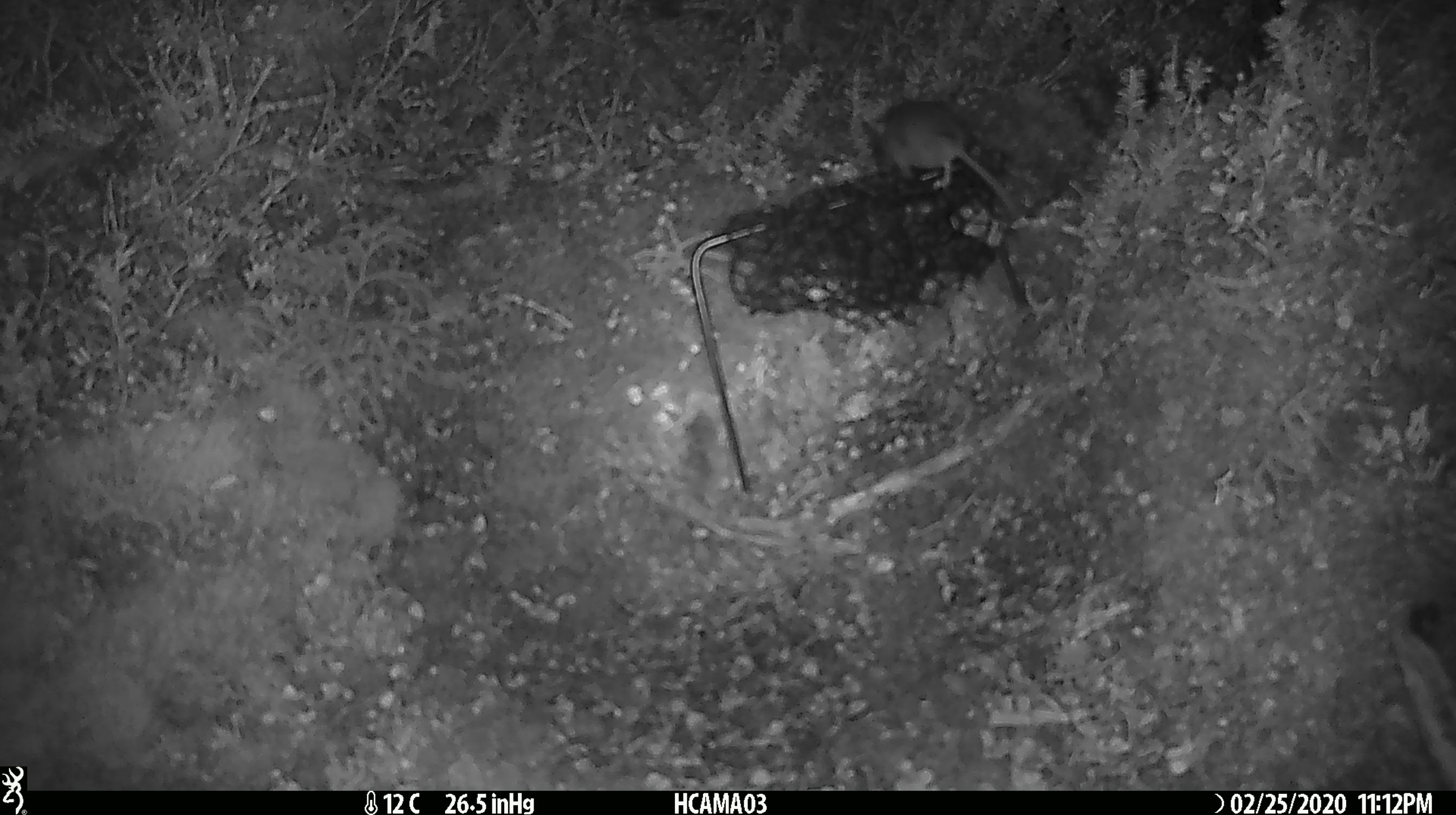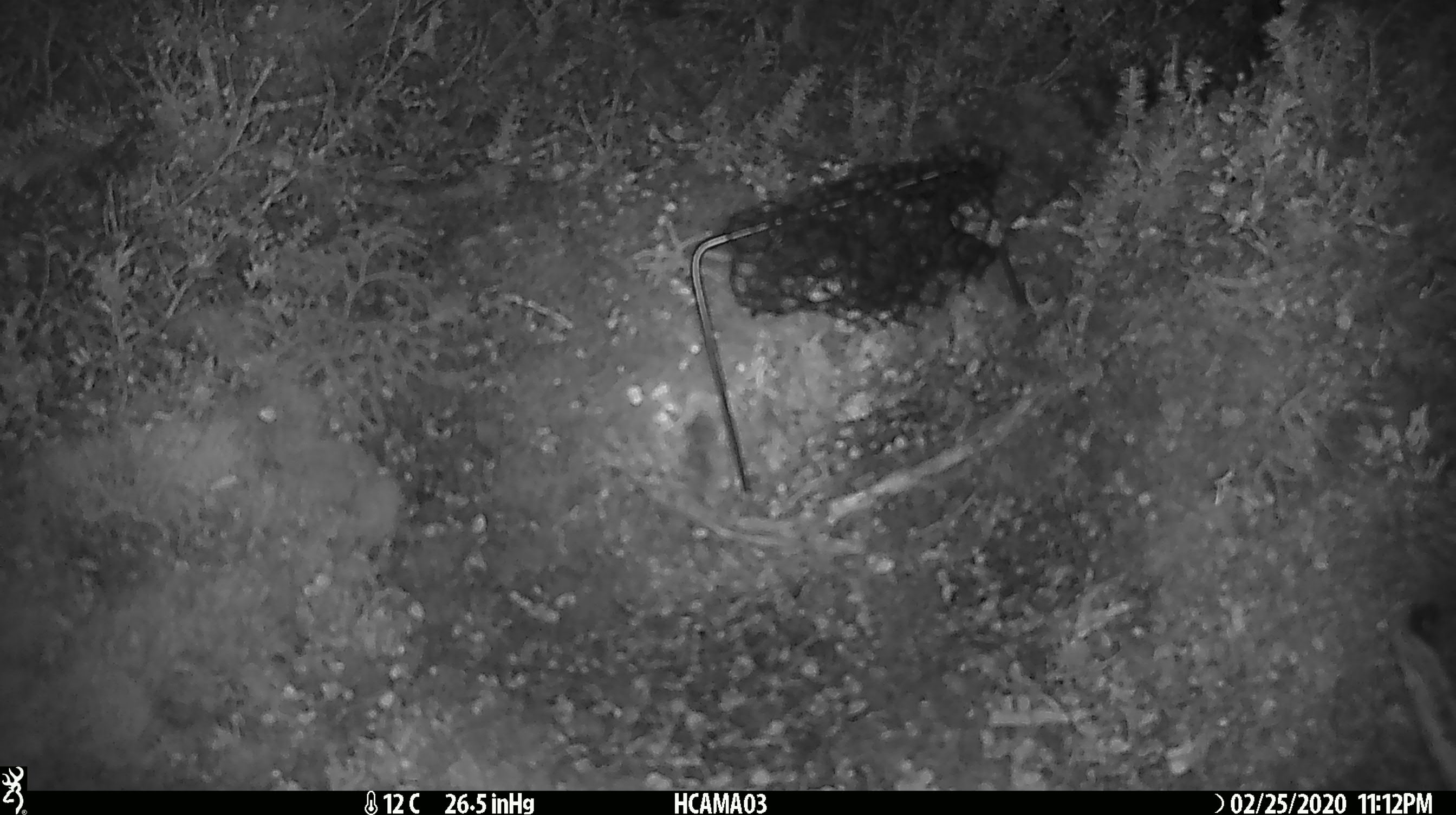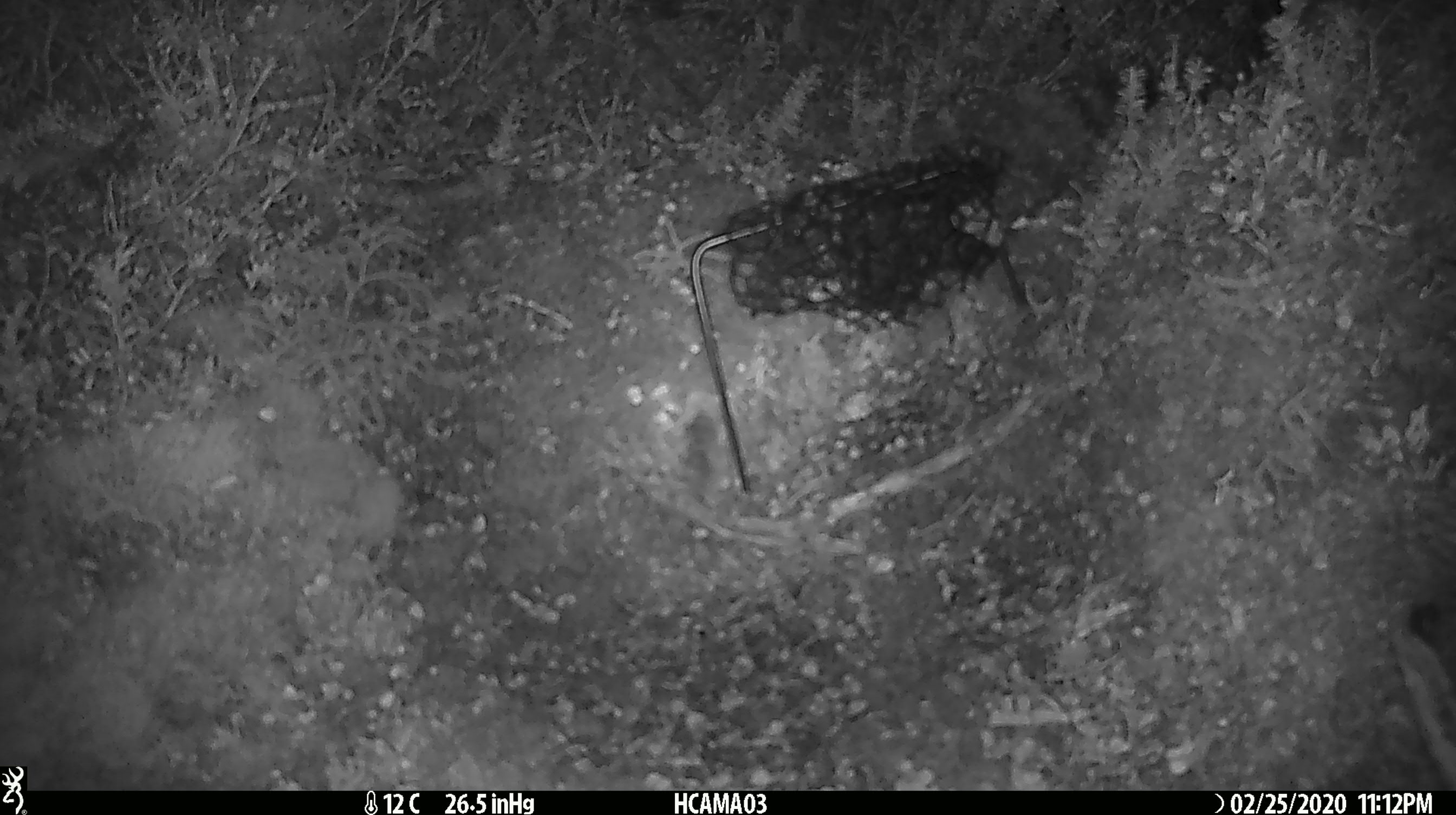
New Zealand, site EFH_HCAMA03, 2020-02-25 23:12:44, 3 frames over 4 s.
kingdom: Animalia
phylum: Chordata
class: Mammalia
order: Rodentia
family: Muridae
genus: Mus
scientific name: Mus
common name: mouse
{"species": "mouse (Mus)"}